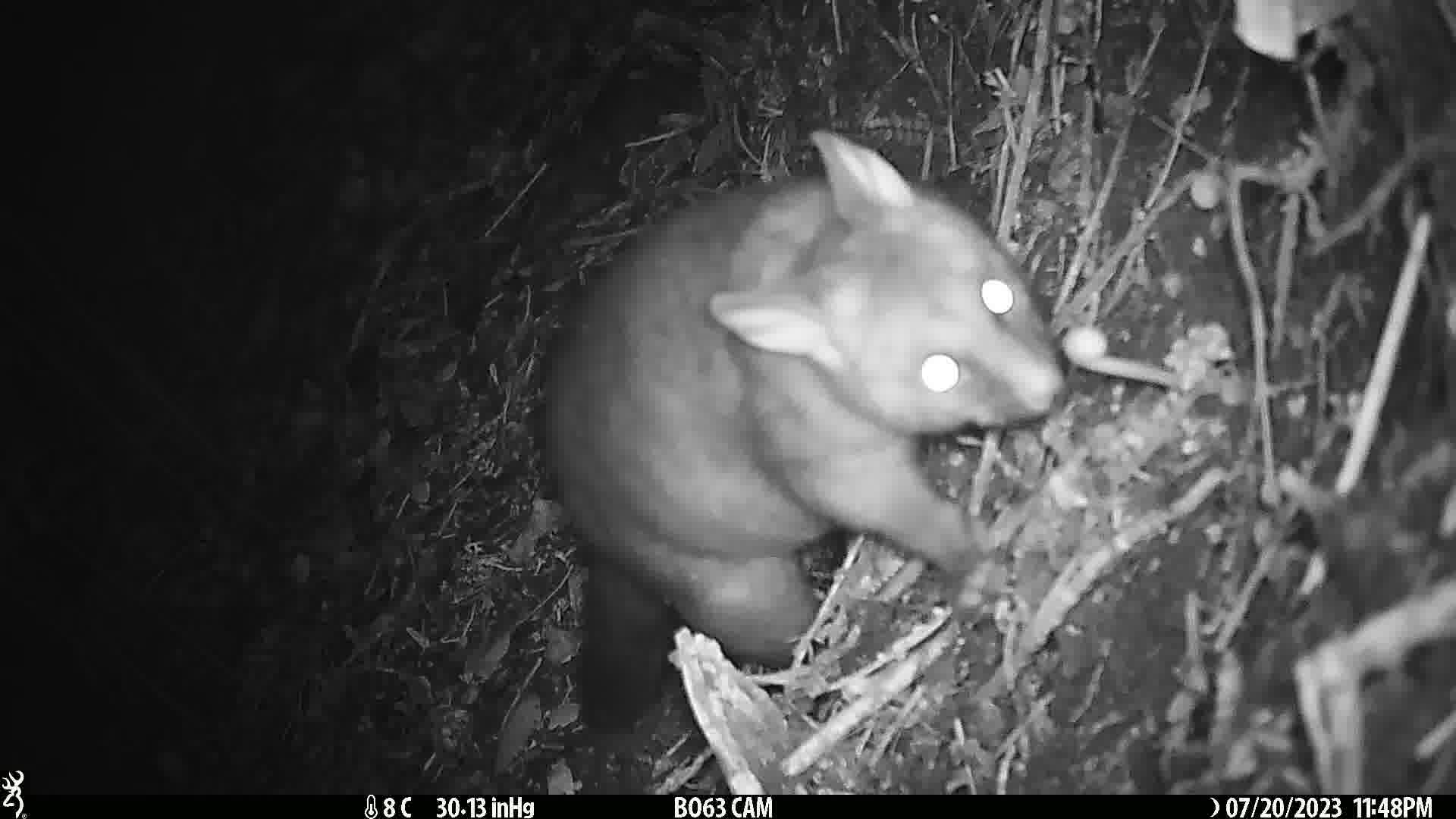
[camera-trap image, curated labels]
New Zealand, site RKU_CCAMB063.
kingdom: Animalia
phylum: Chordata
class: Mammalia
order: Diprotodontia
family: Phalangeridae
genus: Trichosurus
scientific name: Trichosurus vulpecula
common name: common brushtail possum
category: possum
Possum (common brushtail possum) (Trichosurus vulpecula).